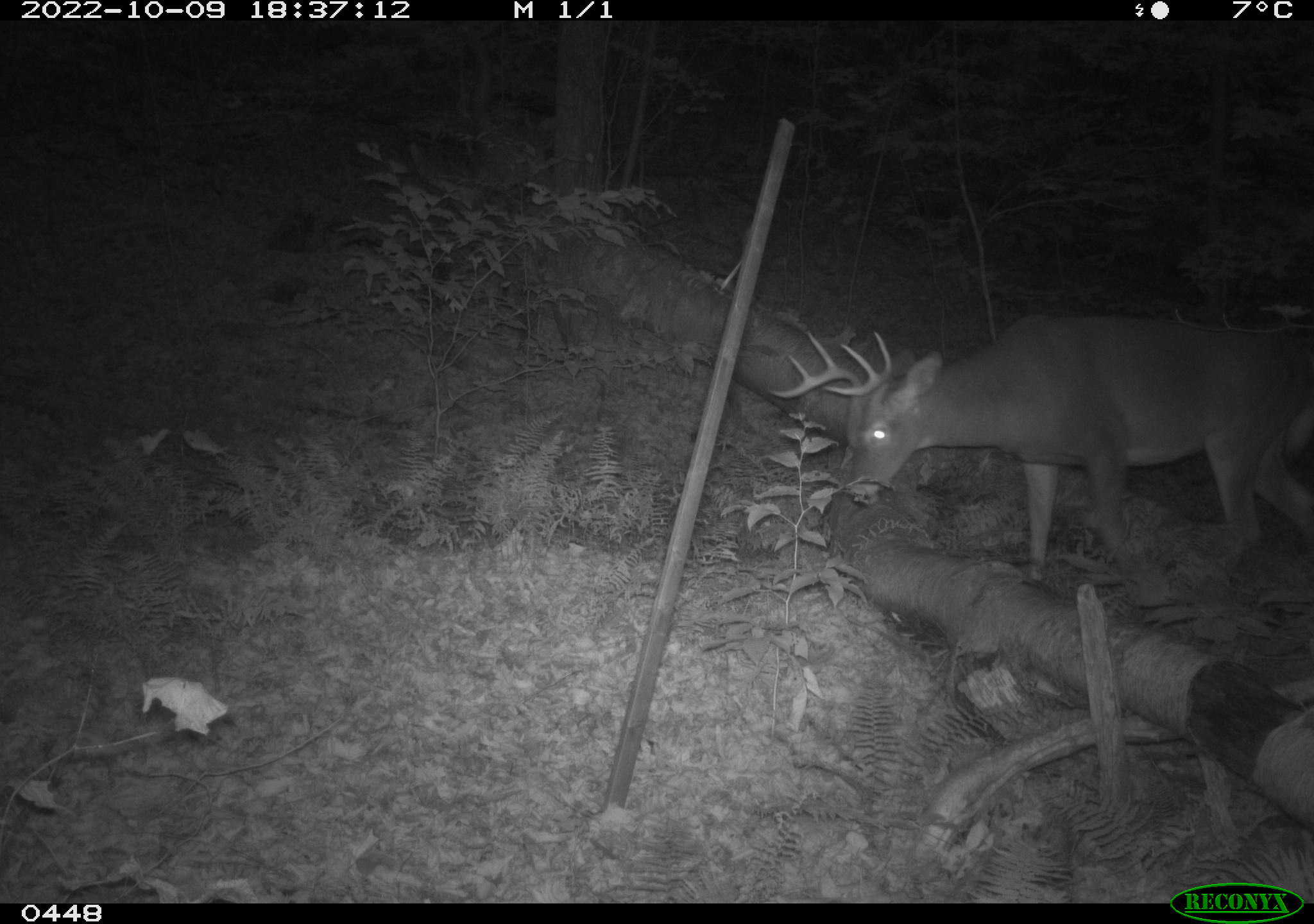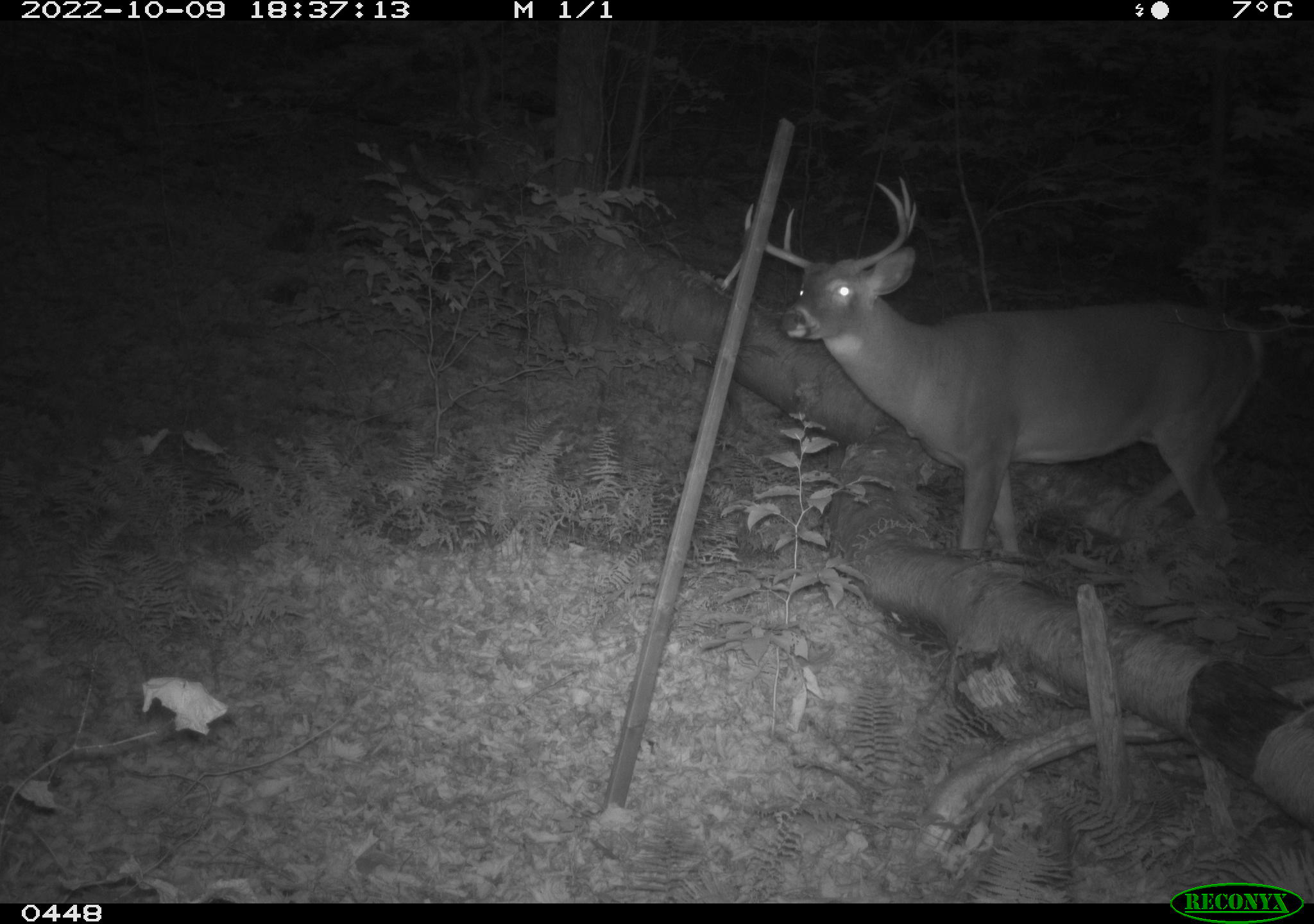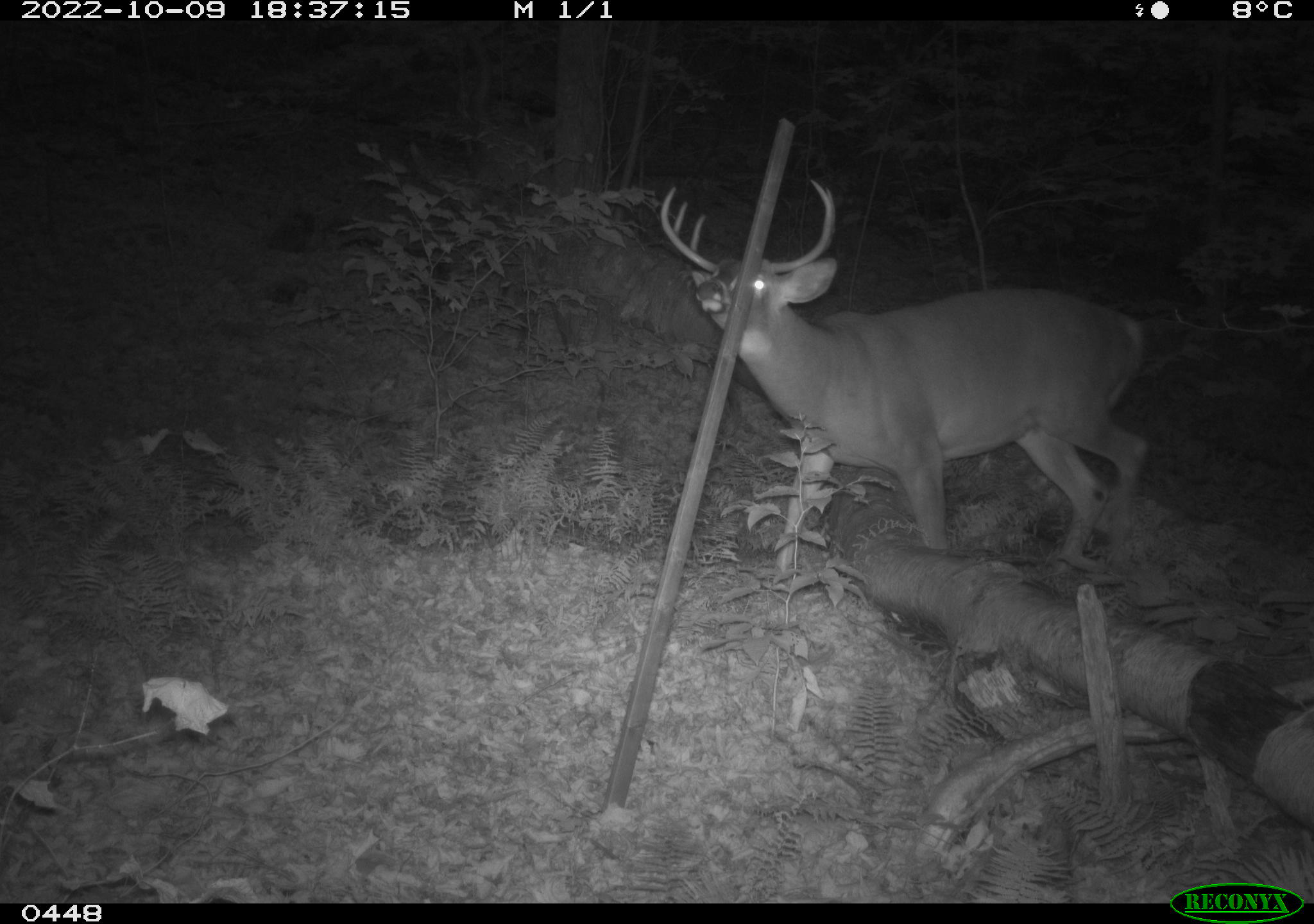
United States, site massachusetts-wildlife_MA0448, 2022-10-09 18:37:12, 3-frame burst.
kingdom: Animalia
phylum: Chordata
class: Mammalia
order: Artiodactyla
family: Cervidae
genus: Odocoileus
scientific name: Odocoileus virginianus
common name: white-tailed deer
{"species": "white-tailed deer (Odocoileus virginianus)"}